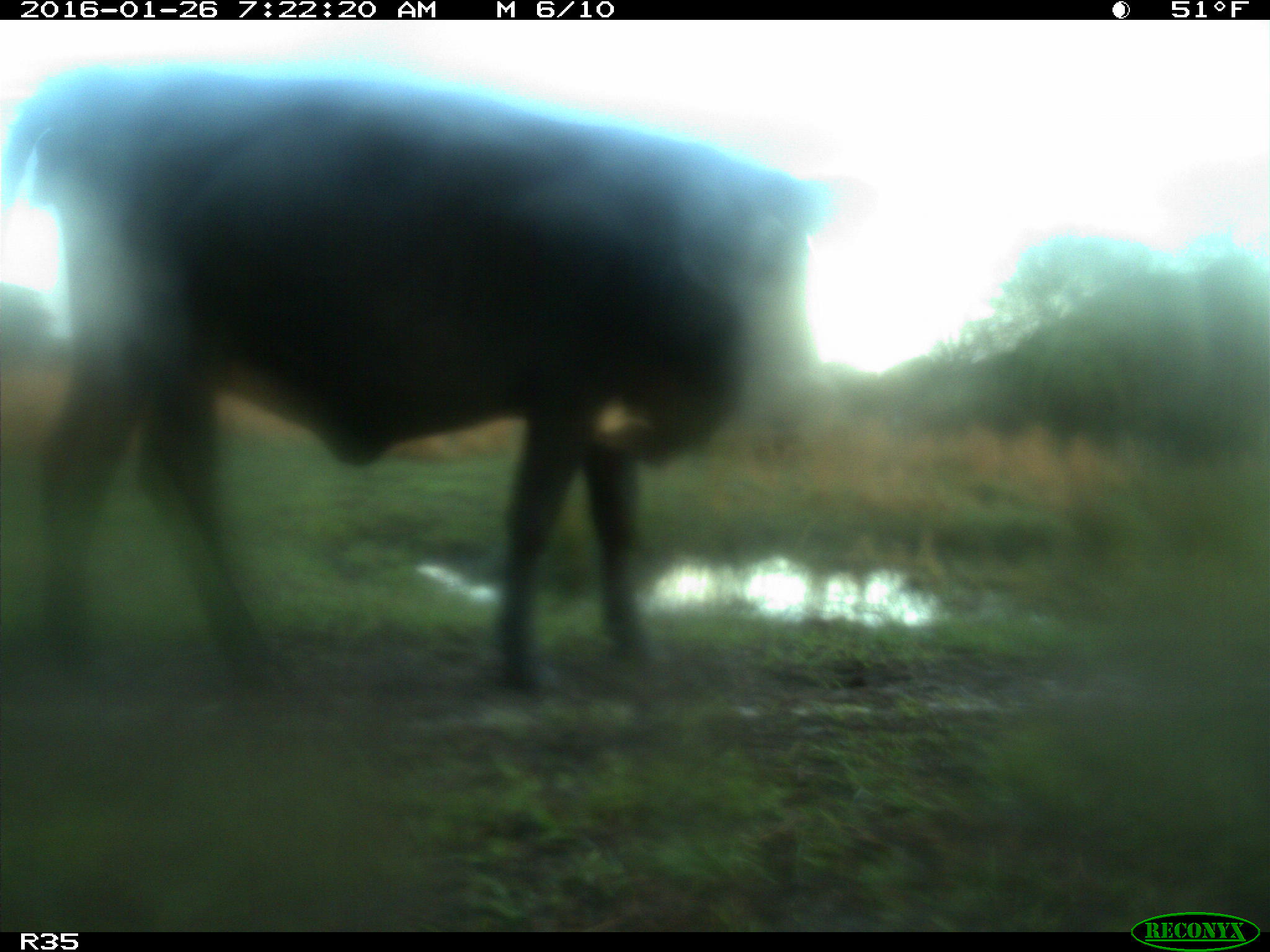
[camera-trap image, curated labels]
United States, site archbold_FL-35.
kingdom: Animalia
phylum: Chordata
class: Mammalia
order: Artiodactyla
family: Bovidae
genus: Bos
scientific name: Bos taurus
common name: domestic cow